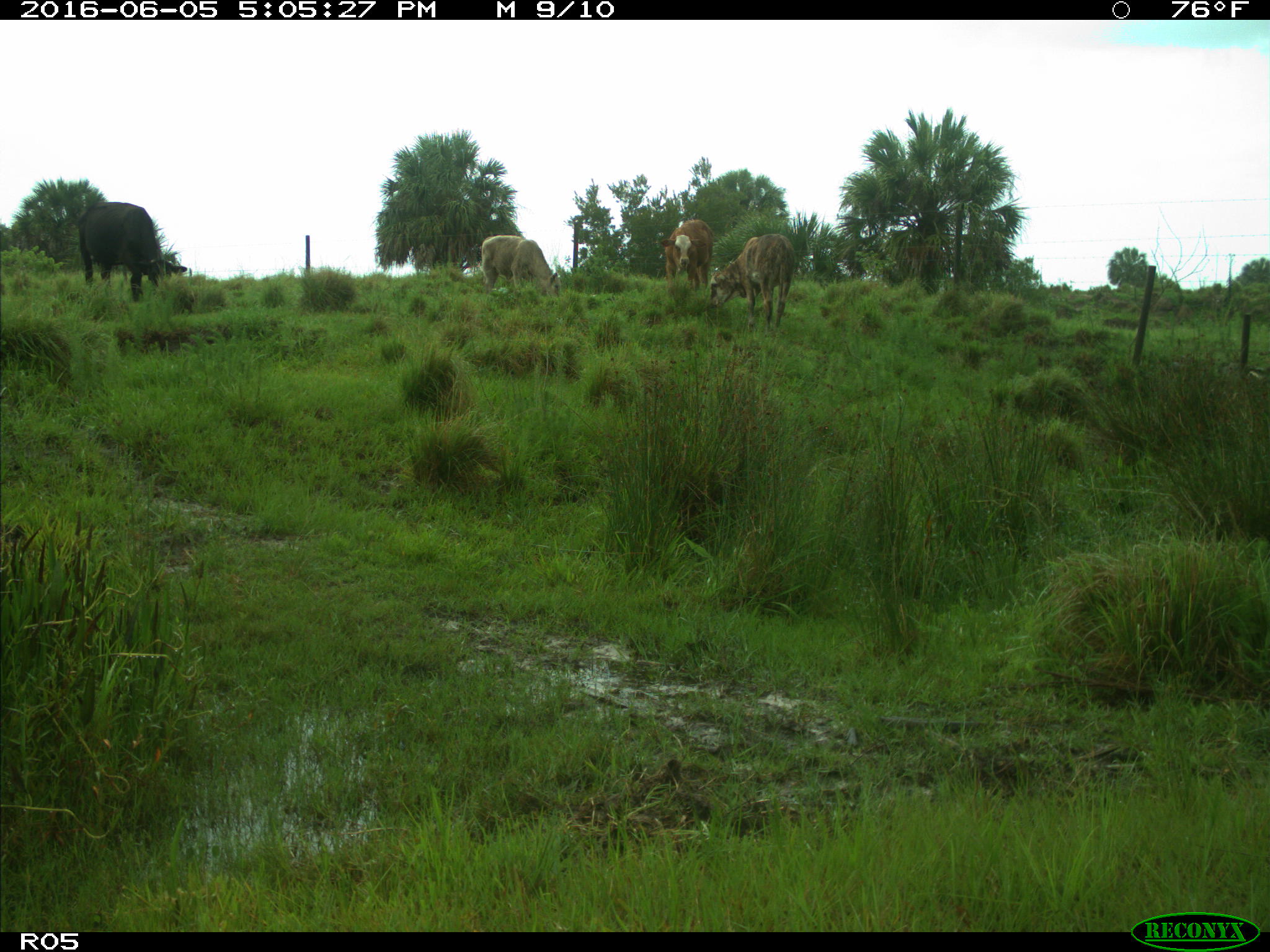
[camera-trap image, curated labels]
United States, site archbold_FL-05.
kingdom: Animalia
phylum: Chordata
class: Mammalia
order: Artiodactyla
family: Bovidae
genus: Bos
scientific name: Bos taurus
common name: domestic cow